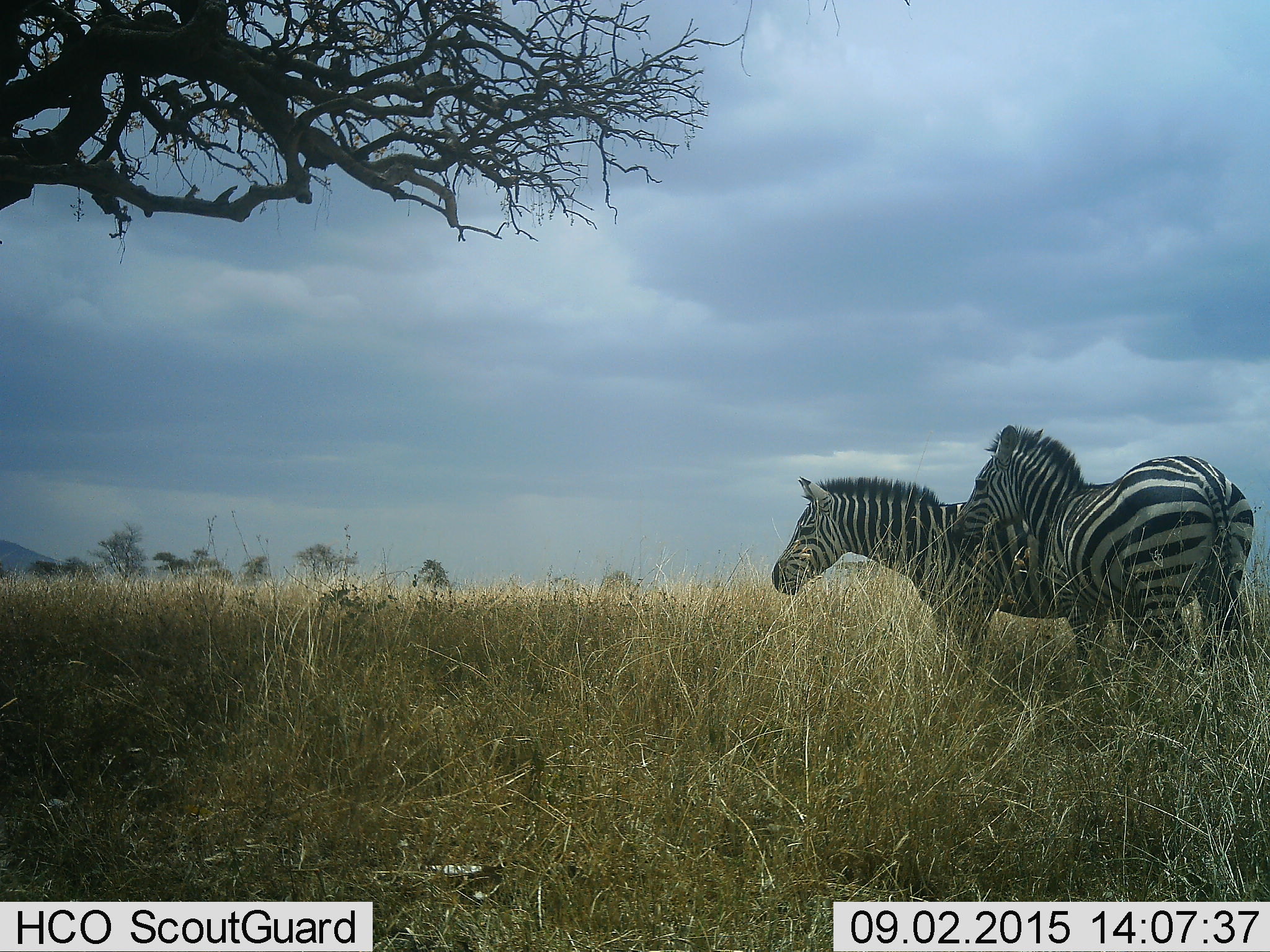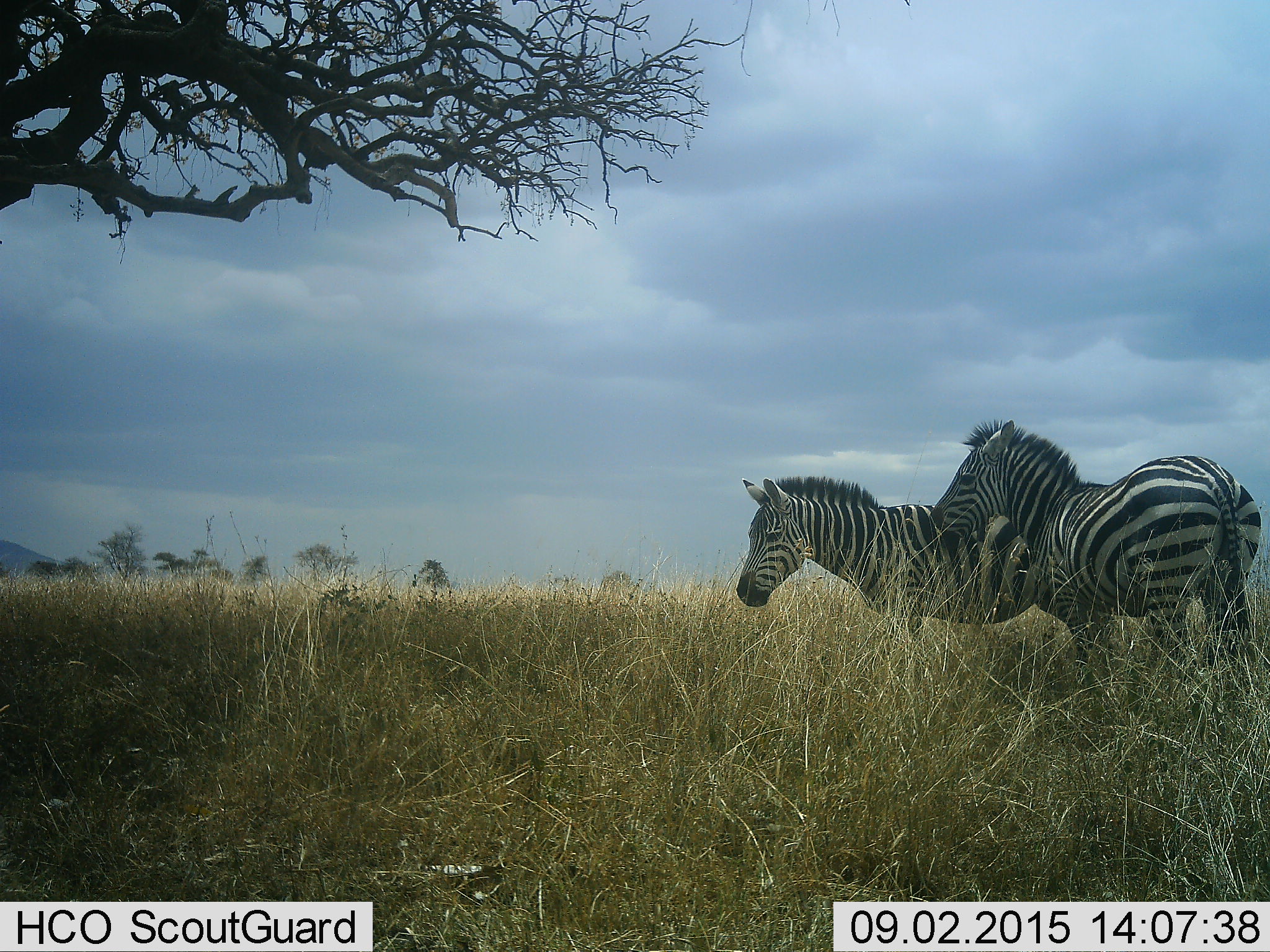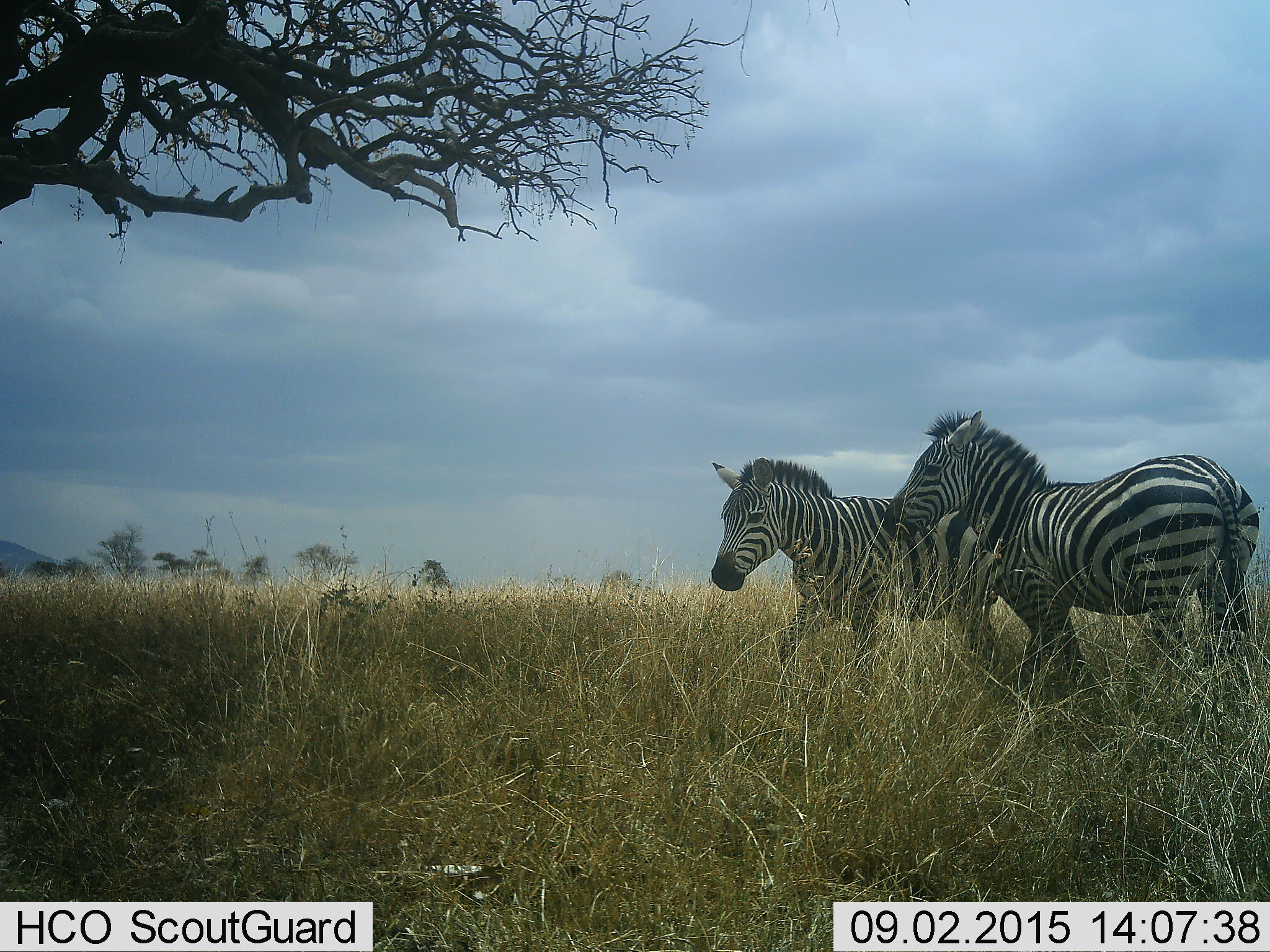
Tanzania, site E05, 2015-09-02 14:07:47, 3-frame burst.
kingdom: Animalia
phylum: Chordata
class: Mammalia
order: Perissodactyla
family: Equidae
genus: Equus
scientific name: Equus quagga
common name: plains zebra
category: zebra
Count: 2.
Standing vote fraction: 59%.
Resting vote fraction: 0%.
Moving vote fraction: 47%.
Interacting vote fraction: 24%.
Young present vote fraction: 0%.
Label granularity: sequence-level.